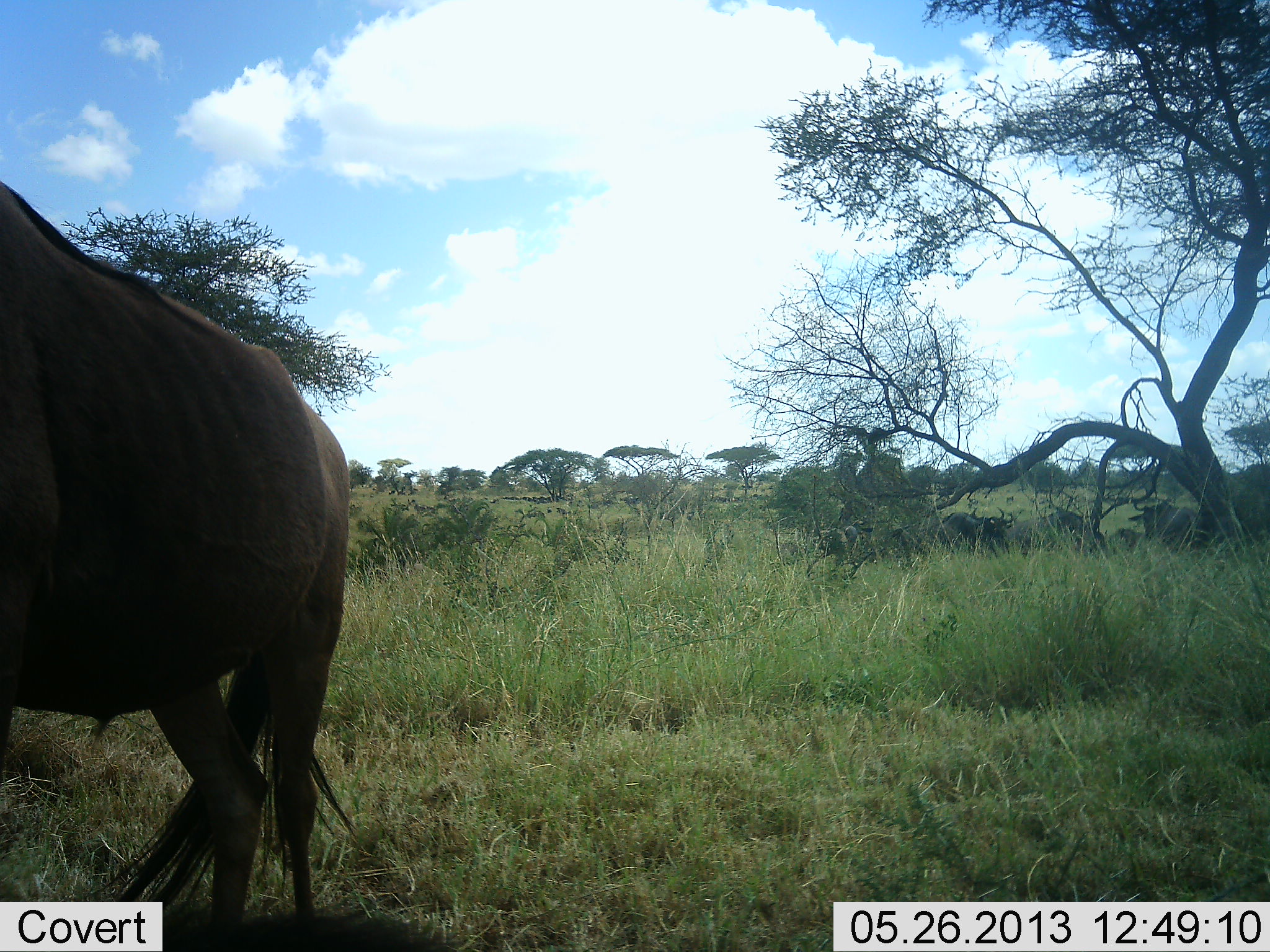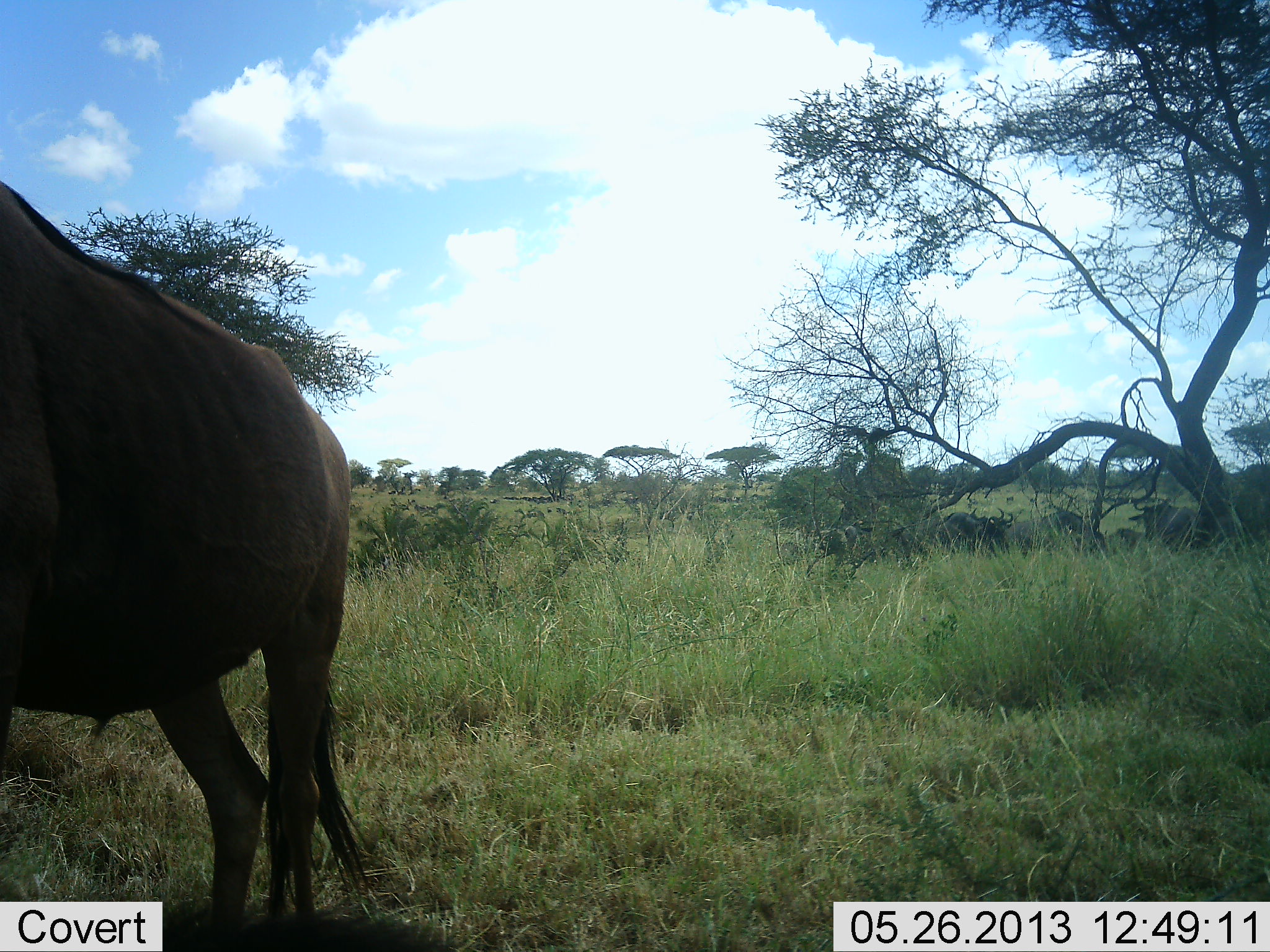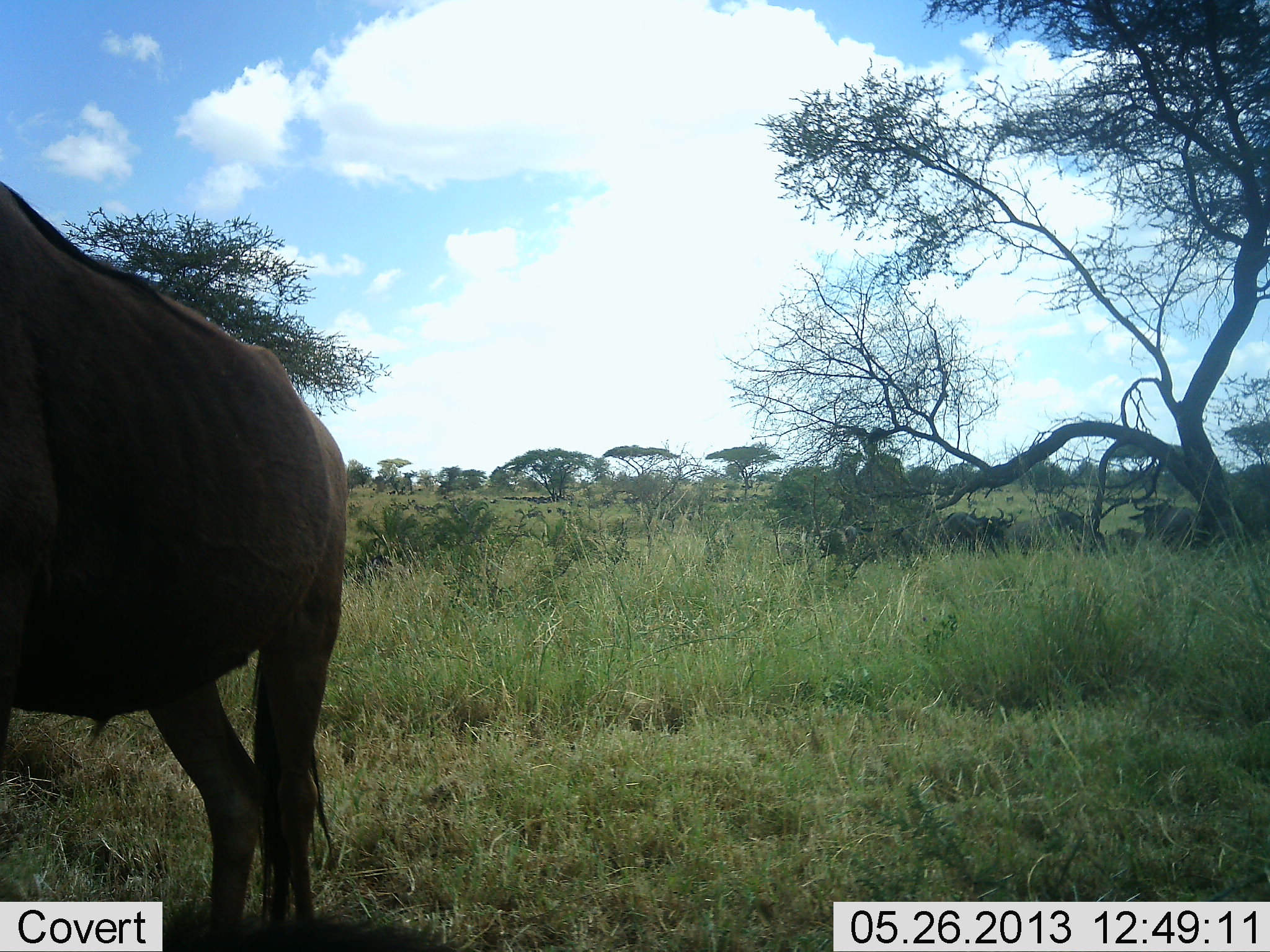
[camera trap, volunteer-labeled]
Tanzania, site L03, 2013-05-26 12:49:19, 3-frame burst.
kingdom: Animalia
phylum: Chordata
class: Mammalia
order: Artiodactyla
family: Bovidae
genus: Connochaetes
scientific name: Connochaetes taurinus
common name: blue wildebeest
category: wildebeest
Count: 4.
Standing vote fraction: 84%.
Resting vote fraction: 16%.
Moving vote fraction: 11%.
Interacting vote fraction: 0%.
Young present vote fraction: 0%.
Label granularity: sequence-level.